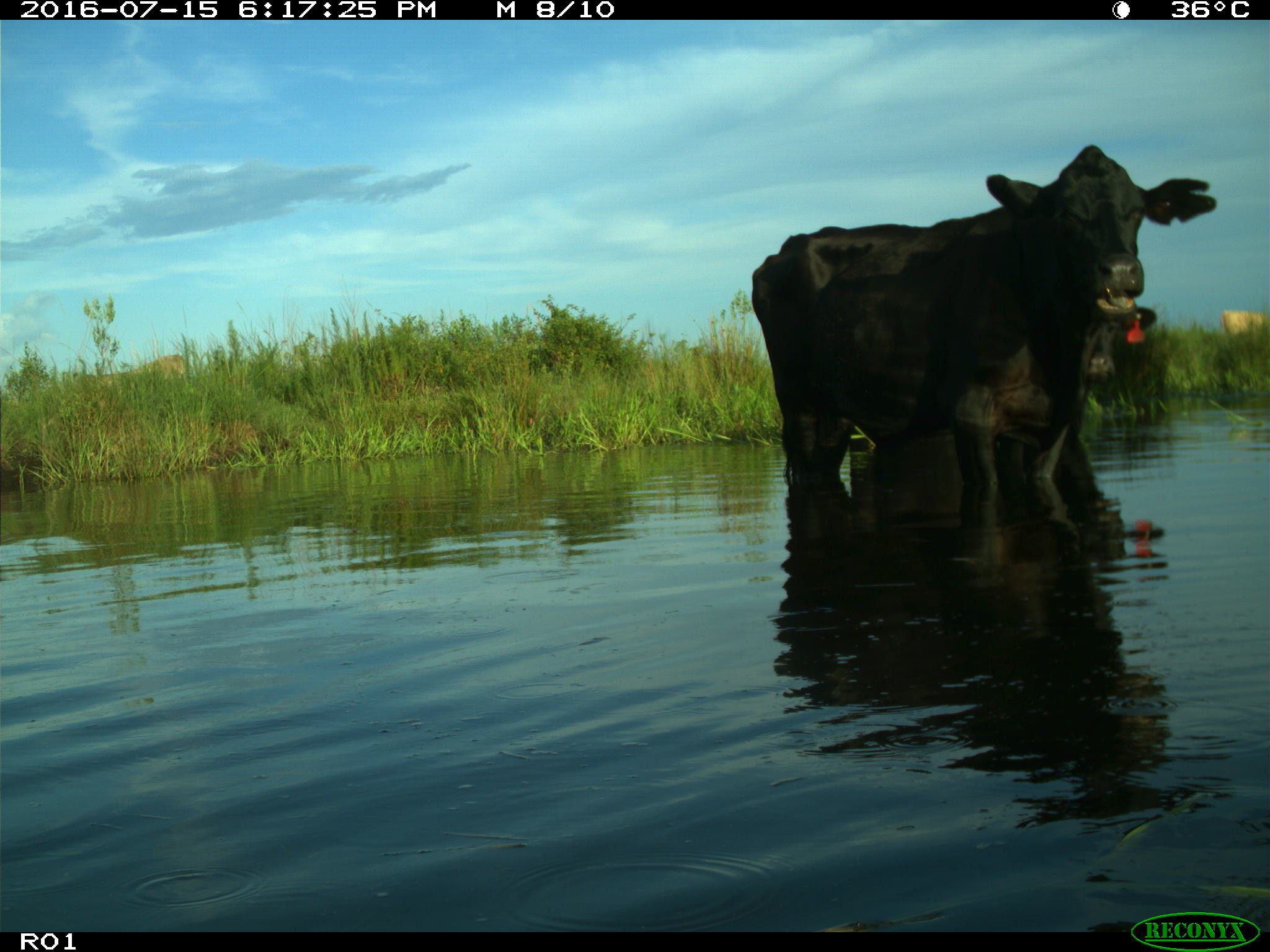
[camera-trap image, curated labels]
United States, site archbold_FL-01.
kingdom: Animalia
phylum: Chordata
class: Mammalia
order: Artiodactyla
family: Bovidae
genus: Bos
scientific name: Bos taurus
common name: domestic cow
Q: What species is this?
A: Bos taurus (domestic cow).